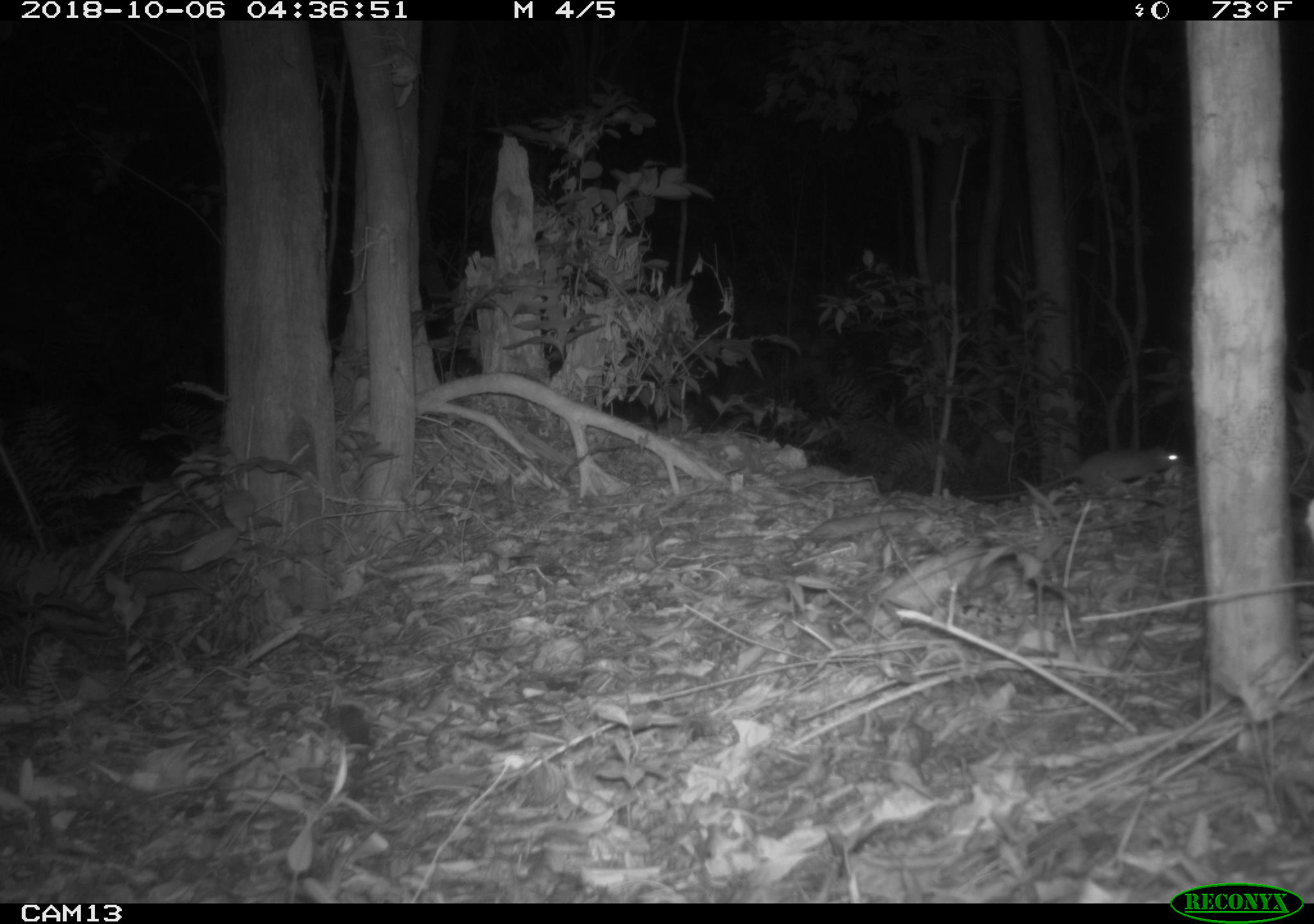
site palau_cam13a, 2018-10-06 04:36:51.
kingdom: Animalia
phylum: Chordata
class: Mammalia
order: Rodentia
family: Muridae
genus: Rattus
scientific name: Rattus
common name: rat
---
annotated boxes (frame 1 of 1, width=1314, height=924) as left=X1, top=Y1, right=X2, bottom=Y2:
rat: left=1054, top=442, right=1182, bottom=492